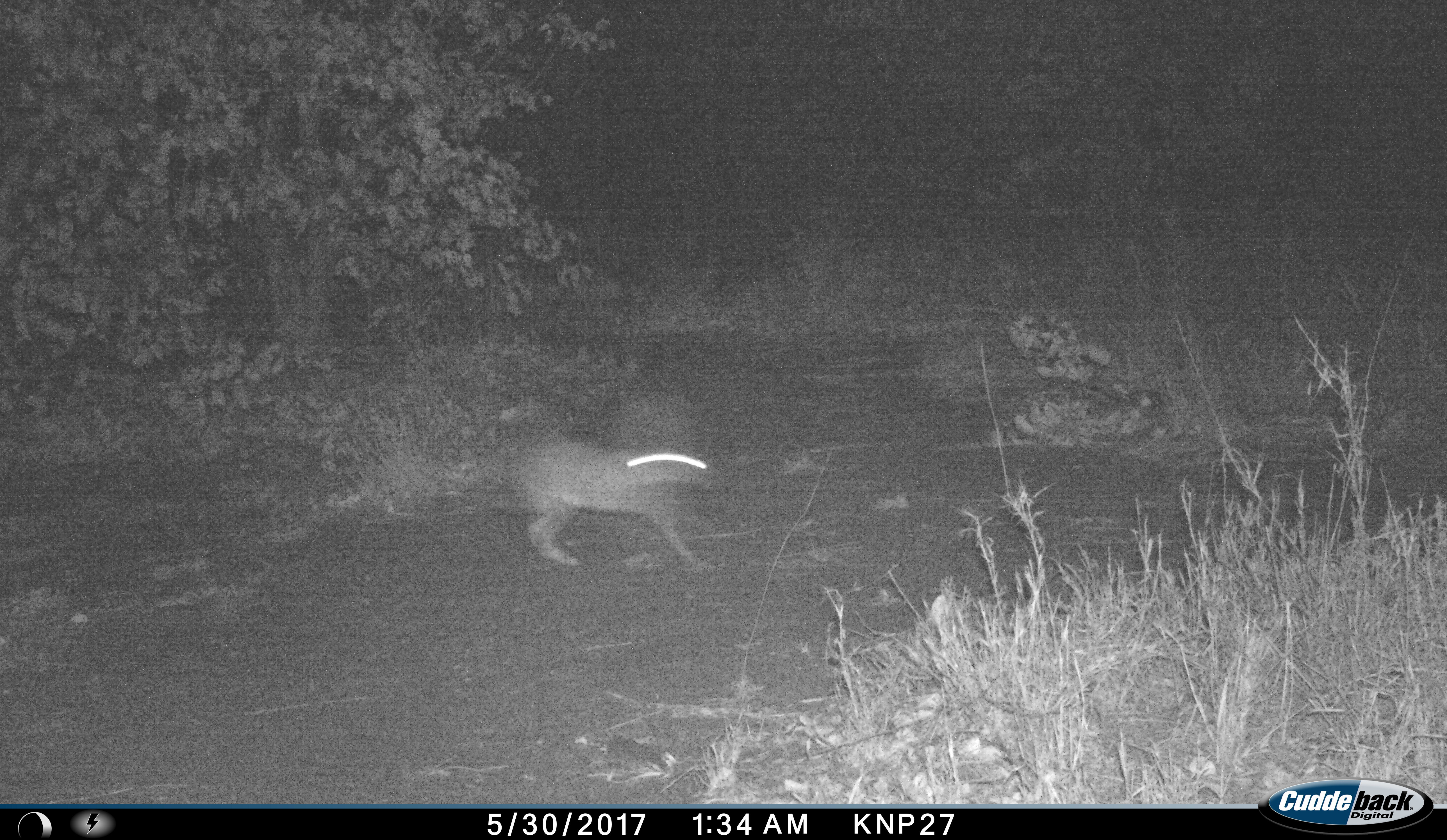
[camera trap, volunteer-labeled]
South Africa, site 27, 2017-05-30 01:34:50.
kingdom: Animalia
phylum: Chordata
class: Mammalia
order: Lagomorpha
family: Leporidae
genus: Lepus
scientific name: Lepus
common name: hare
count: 1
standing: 0%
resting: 0%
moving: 100%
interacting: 0%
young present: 0%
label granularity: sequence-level